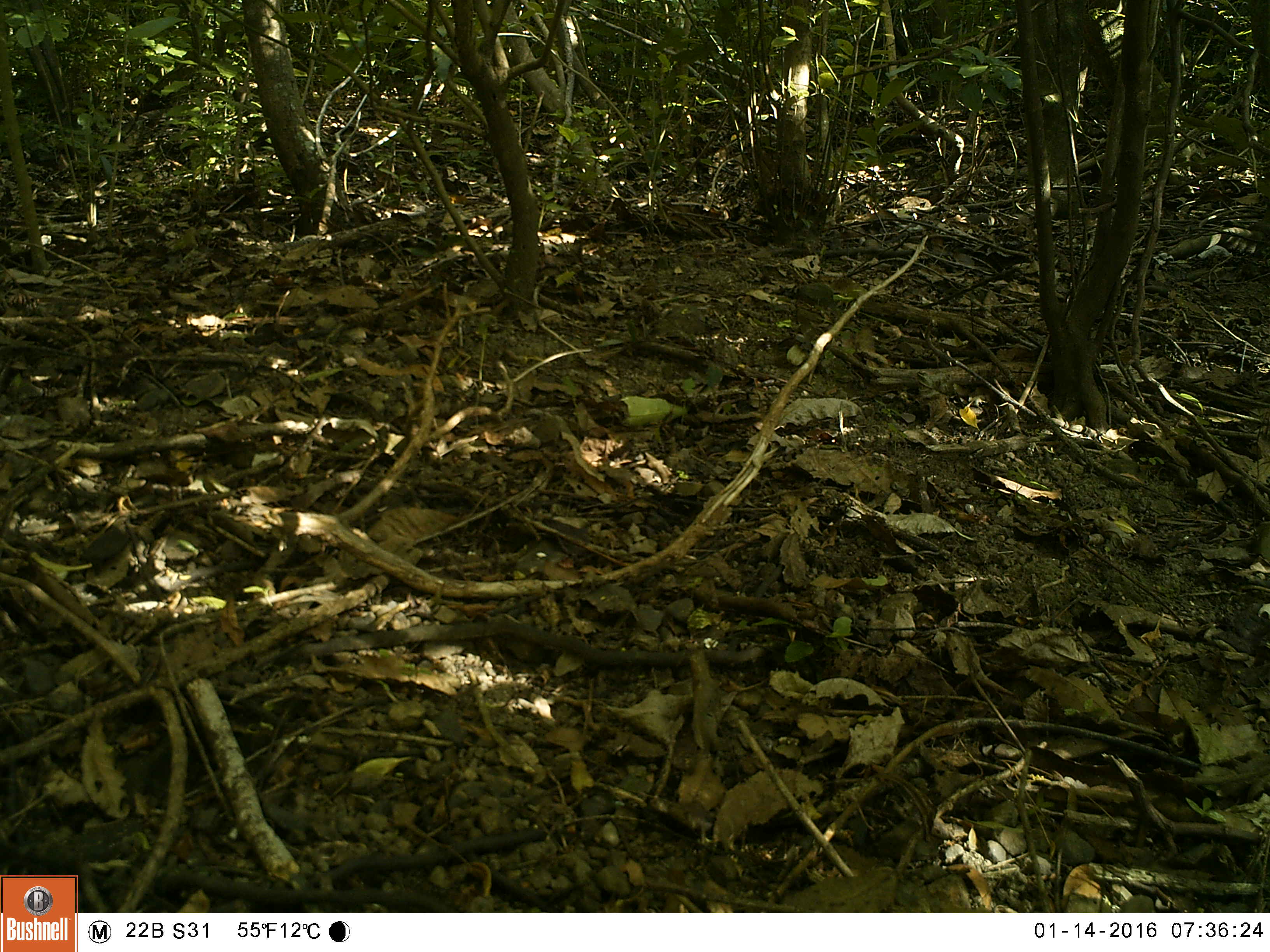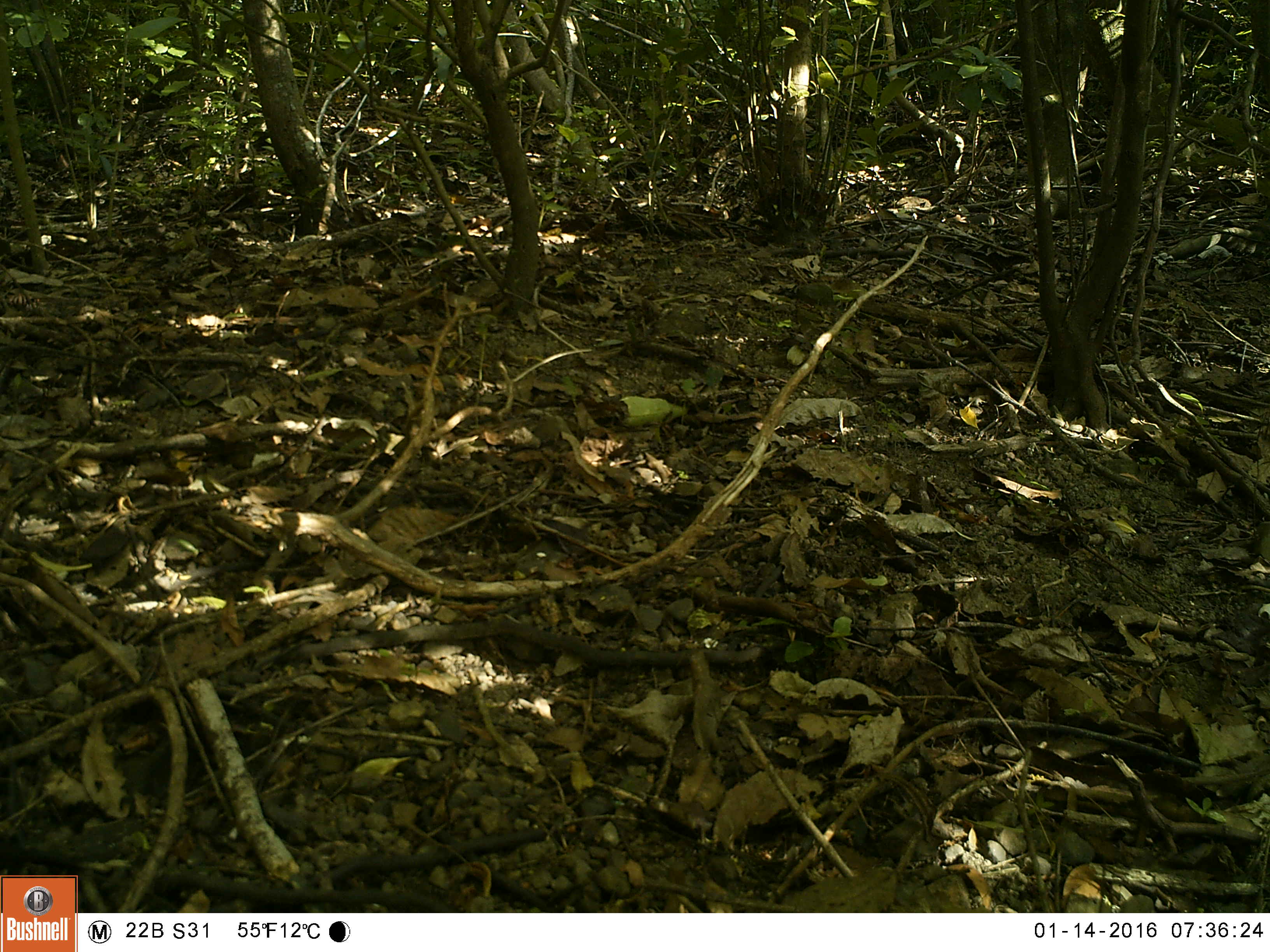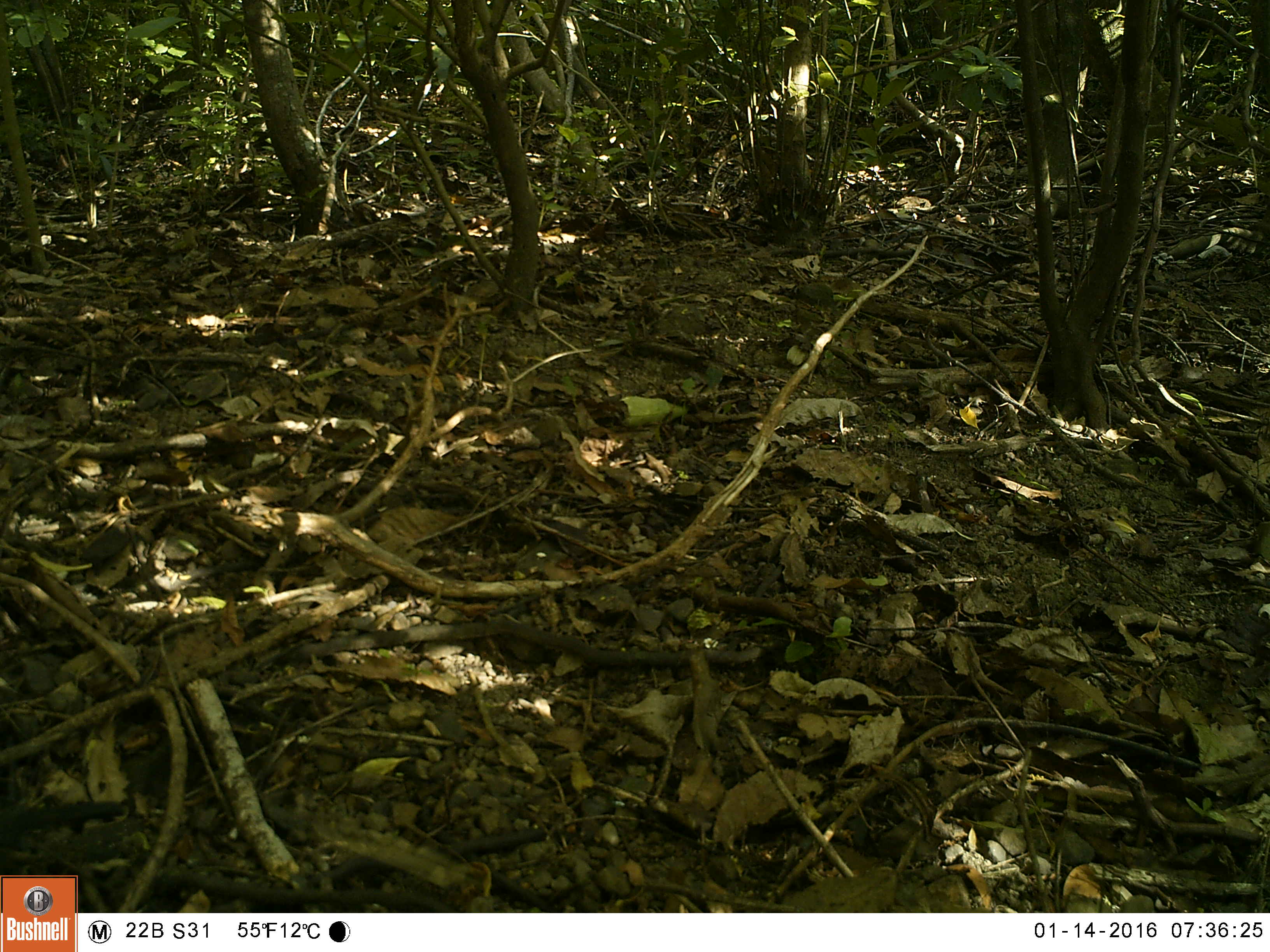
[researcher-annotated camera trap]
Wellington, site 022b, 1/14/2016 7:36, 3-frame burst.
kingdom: Animalia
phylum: Chordata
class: Aves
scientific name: Aves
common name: bird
Bird (Aves).